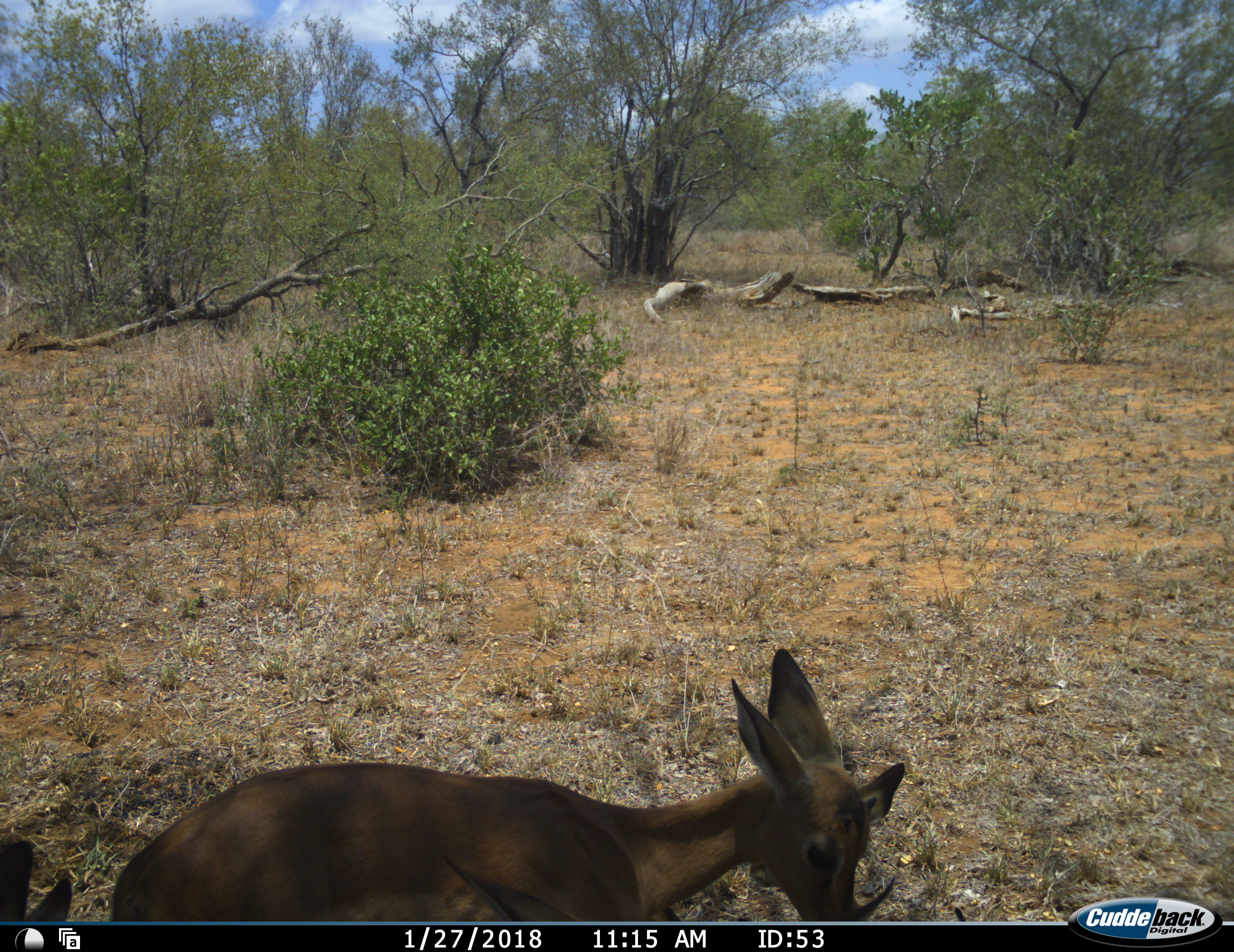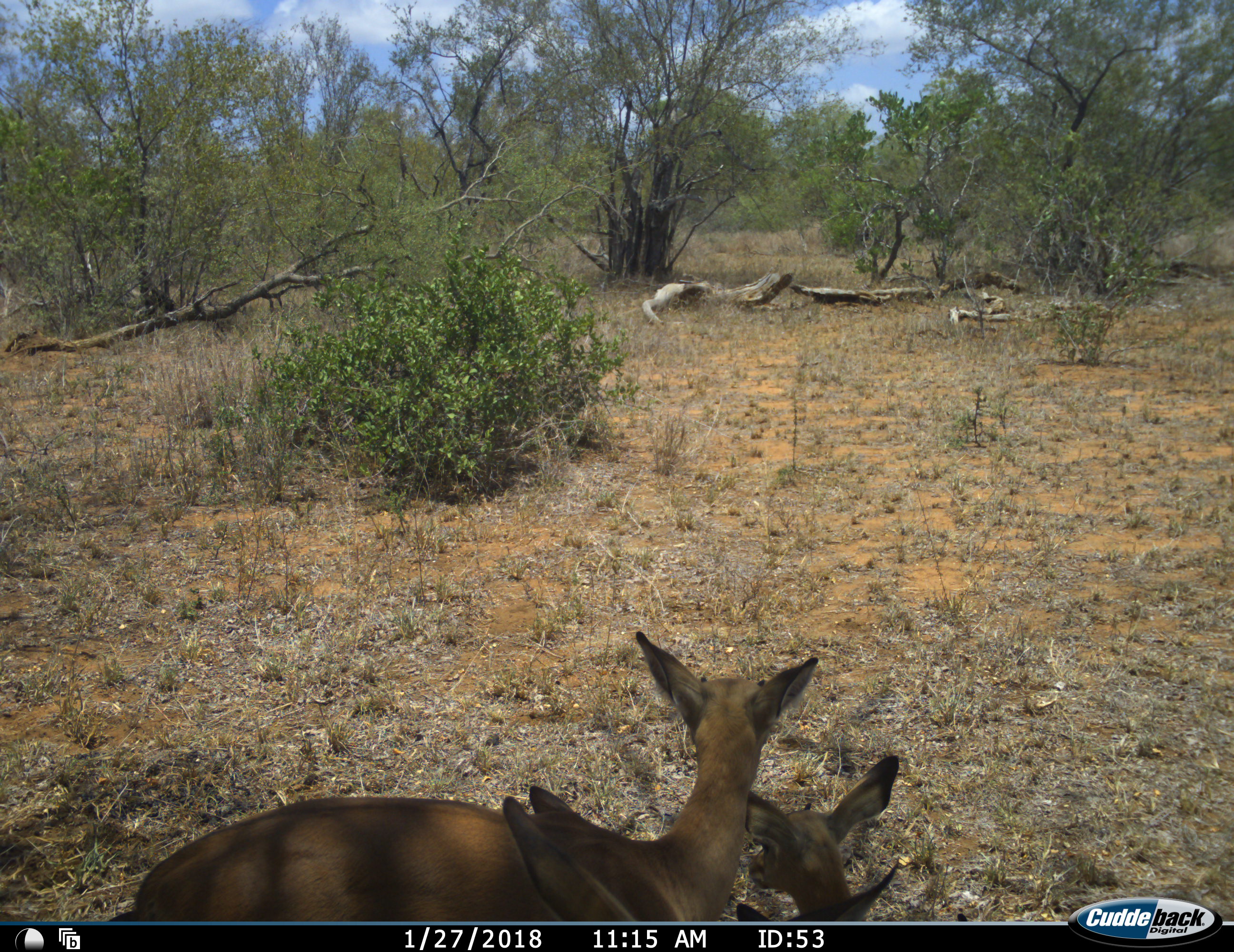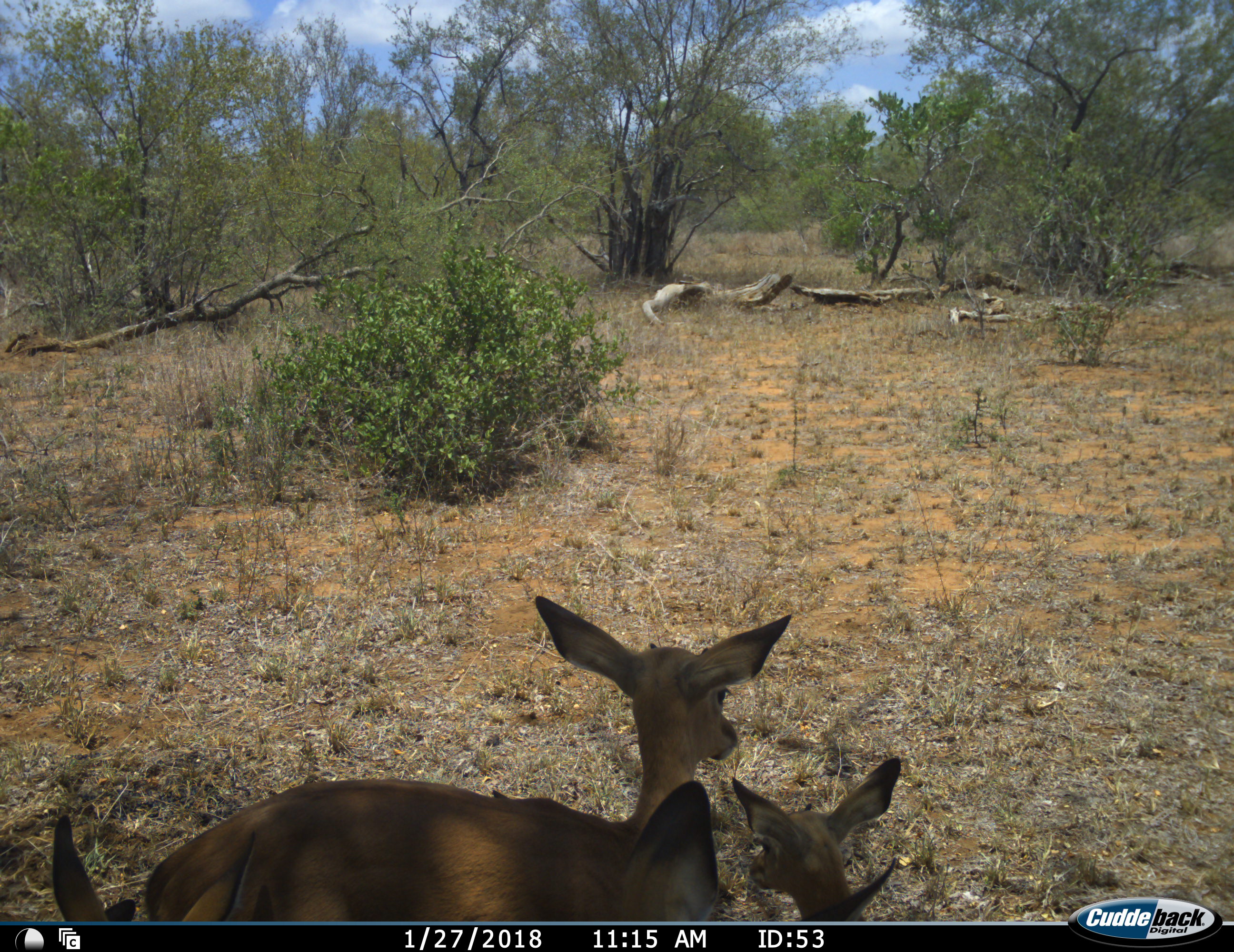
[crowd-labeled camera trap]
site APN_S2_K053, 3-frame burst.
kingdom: Animalia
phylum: Chordata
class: Mammalia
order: Artiodactyla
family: Bovidae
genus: Aepyceros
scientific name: Aepyceros melampus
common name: impala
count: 3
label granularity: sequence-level